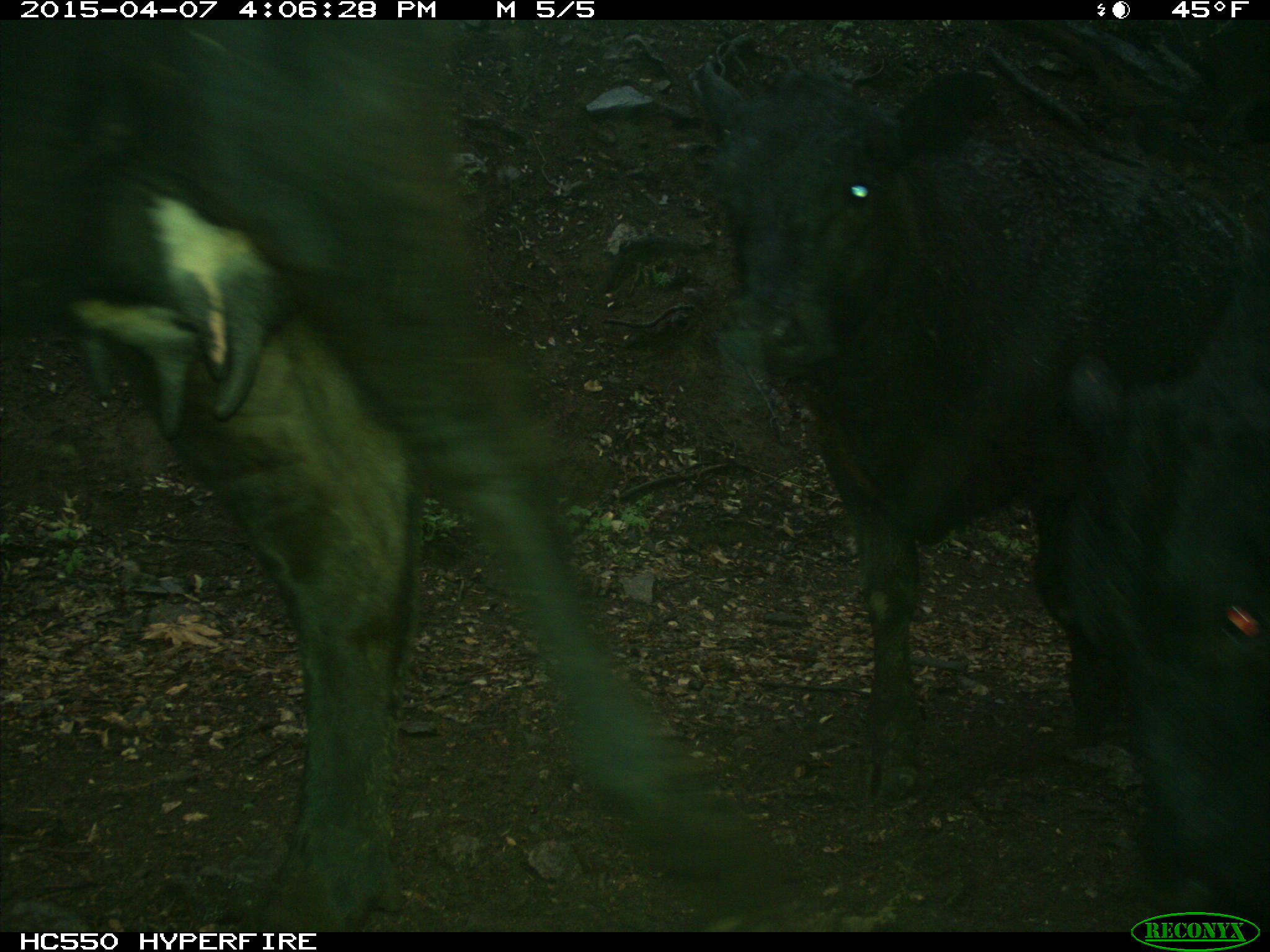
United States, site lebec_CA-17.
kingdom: Animalia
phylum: Chordata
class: Mammalia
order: Artiodactyla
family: Bovidae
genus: Bos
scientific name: Bos taurus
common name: domestic cow